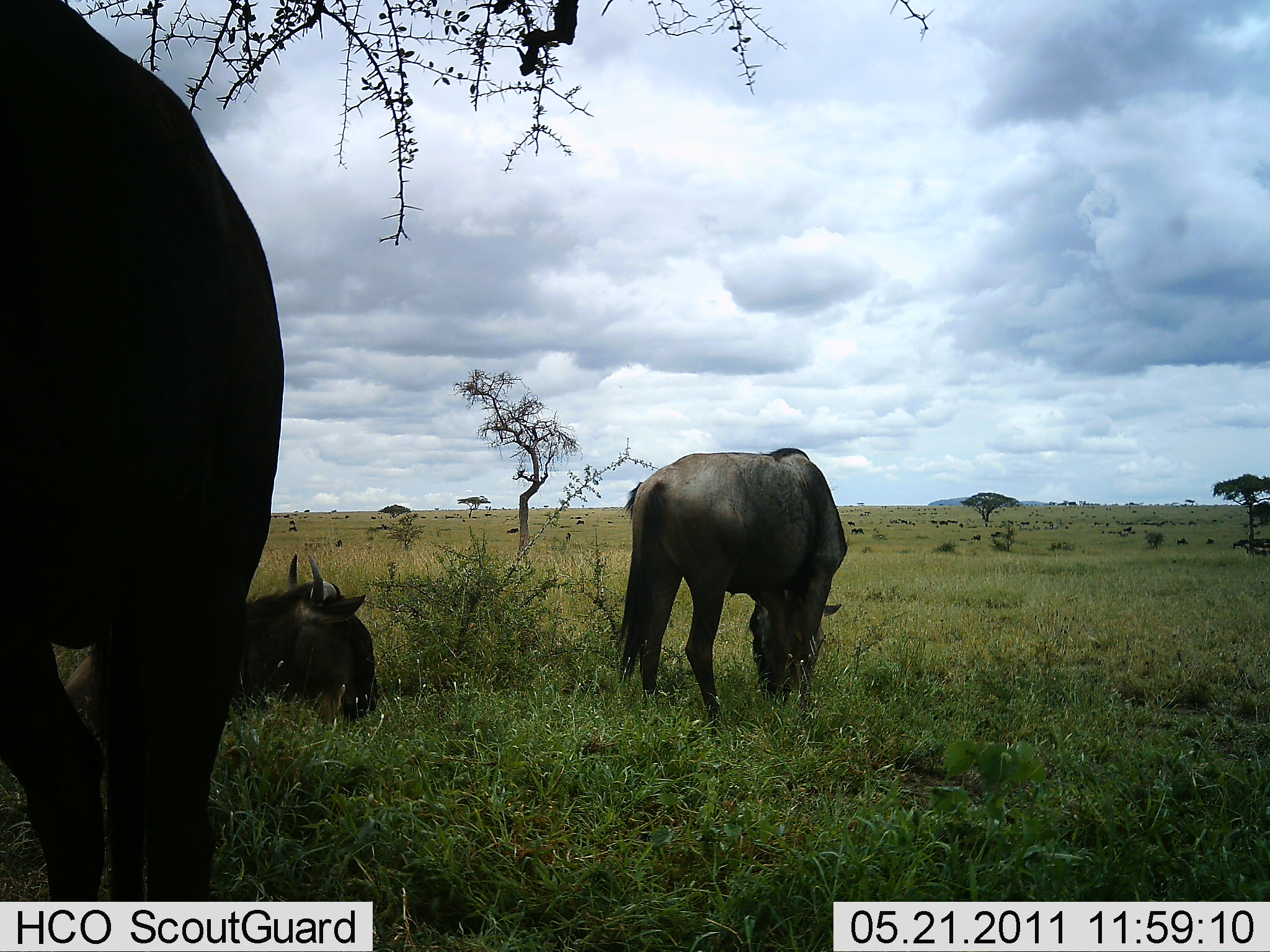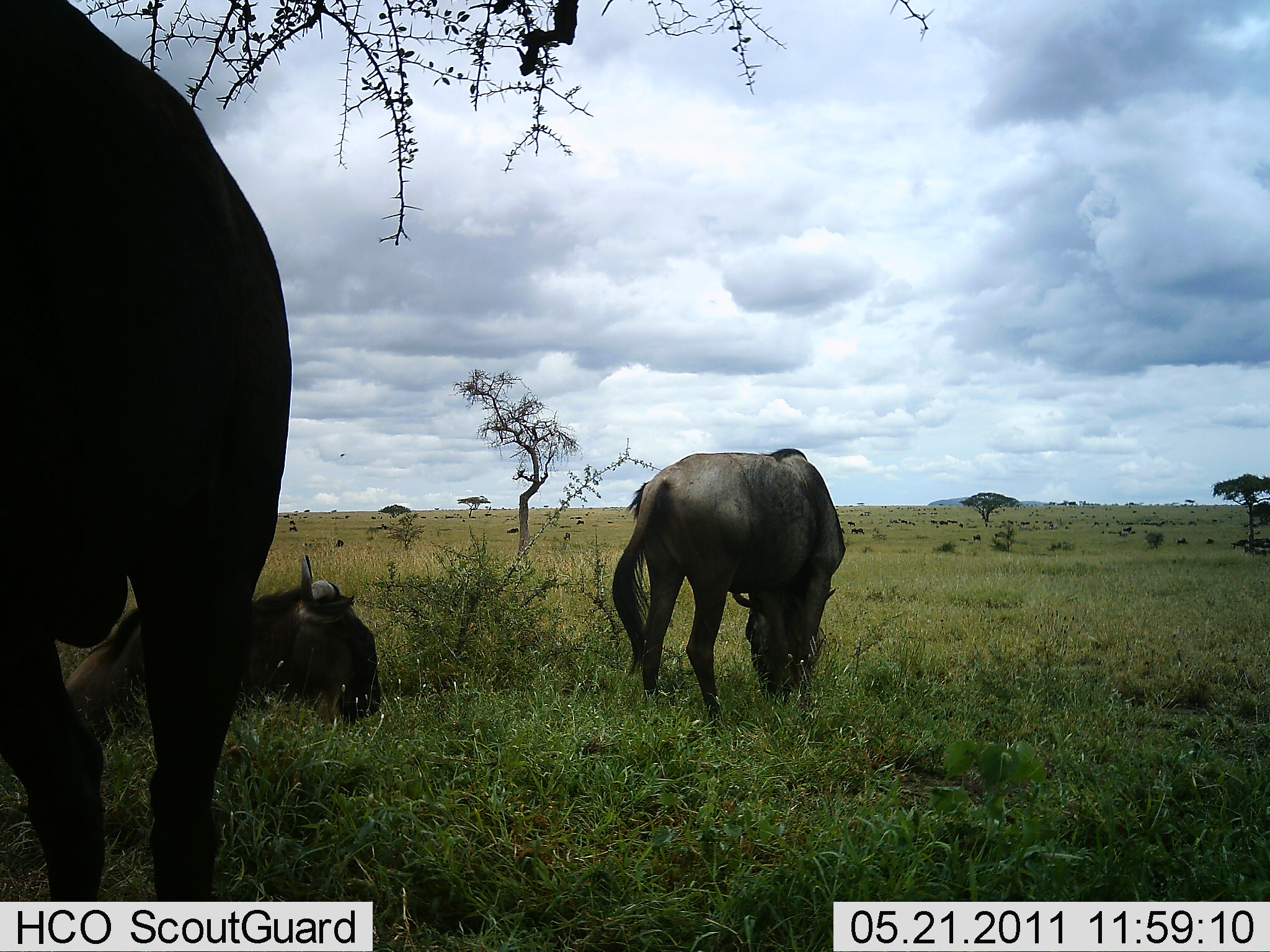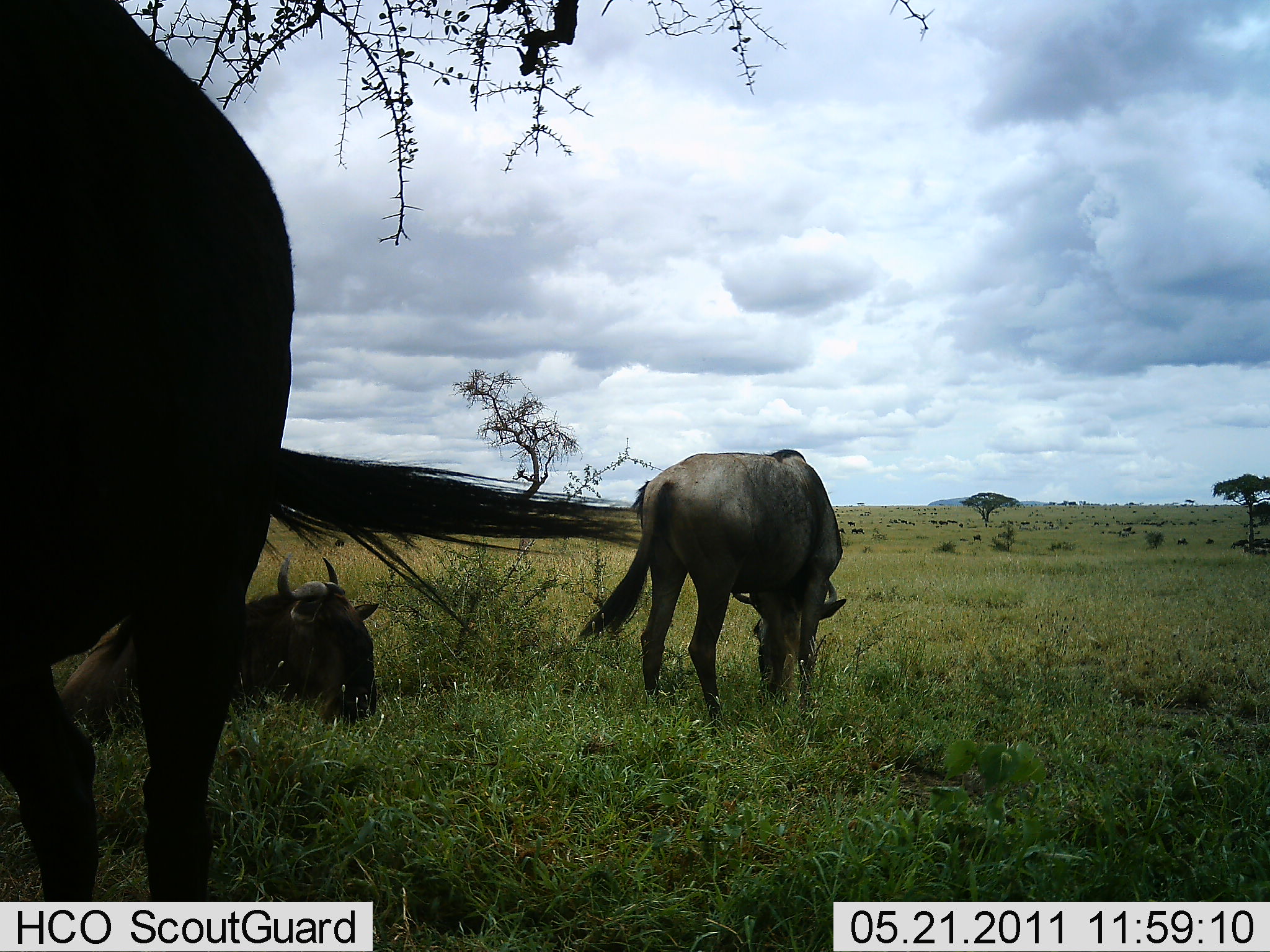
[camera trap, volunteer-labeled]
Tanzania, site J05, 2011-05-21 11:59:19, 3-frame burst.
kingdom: Animalia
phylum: Chordata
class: Mammalia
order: Artiodactyla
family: Bovidae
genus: Connochaetes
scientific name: Connochaetes taurinus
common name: blue wildebeest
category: wildebeest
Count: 3.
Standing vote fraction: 33%.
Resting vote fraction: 80%.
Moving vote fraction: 0%.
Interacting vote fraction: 0%.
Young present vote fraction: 0%.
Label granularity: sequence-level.